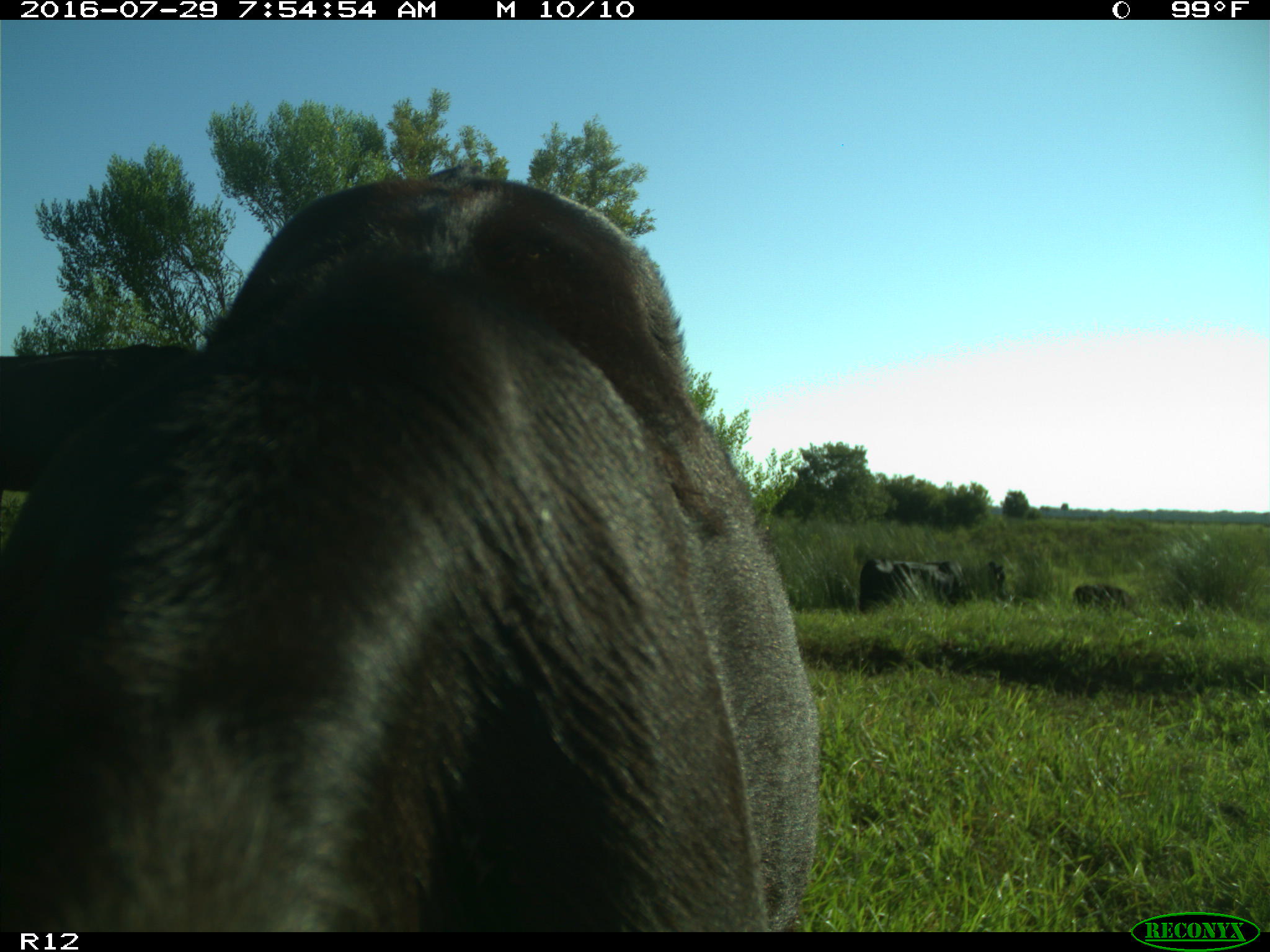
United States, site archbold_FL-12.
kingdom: Animalia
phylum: Chordata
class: Mammalia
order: Artiodactyla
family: Bovidae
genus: Bos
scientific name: Bos taurus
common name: domestic cow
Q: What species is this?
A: Bos taurus (domestic cow).